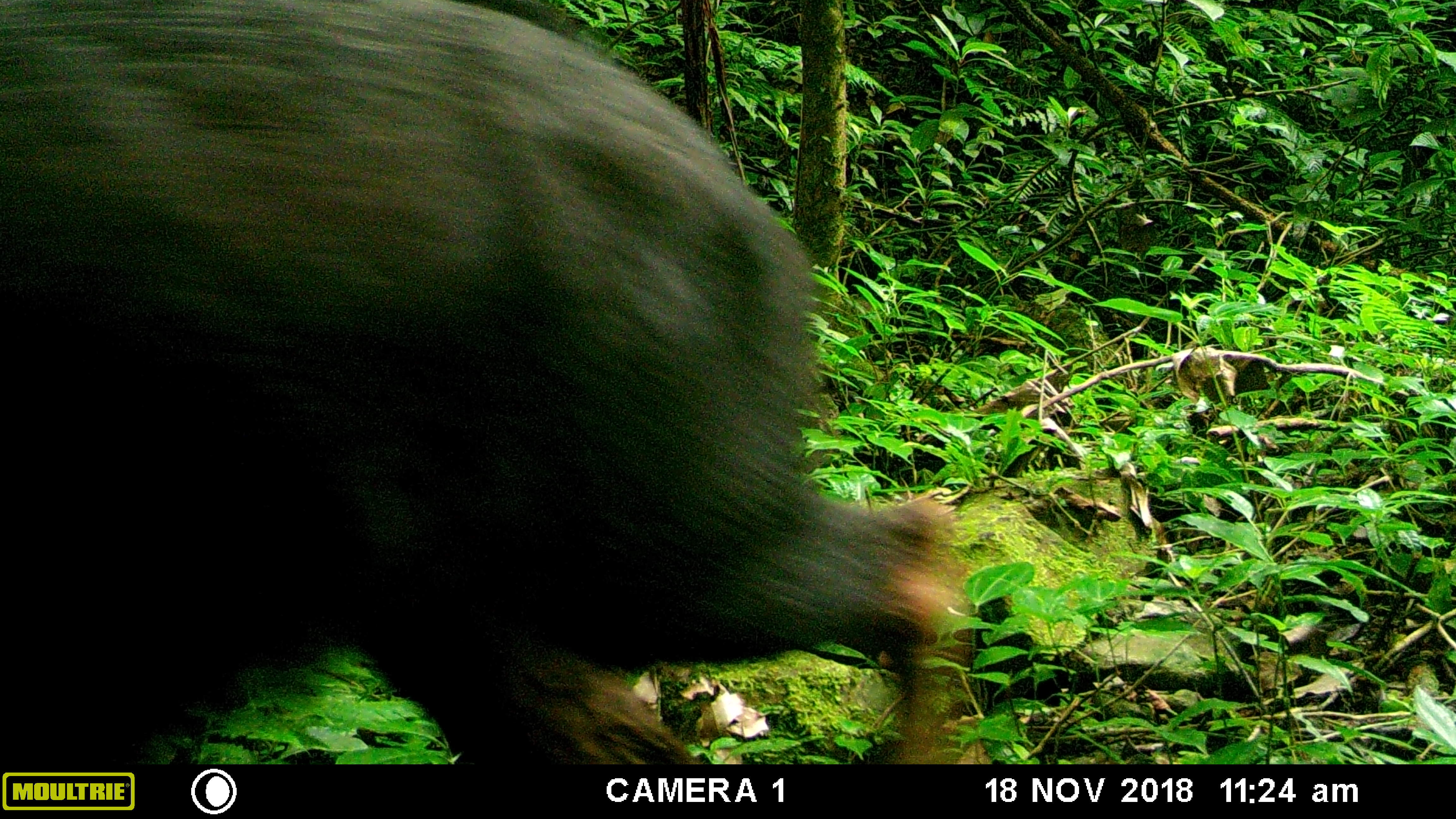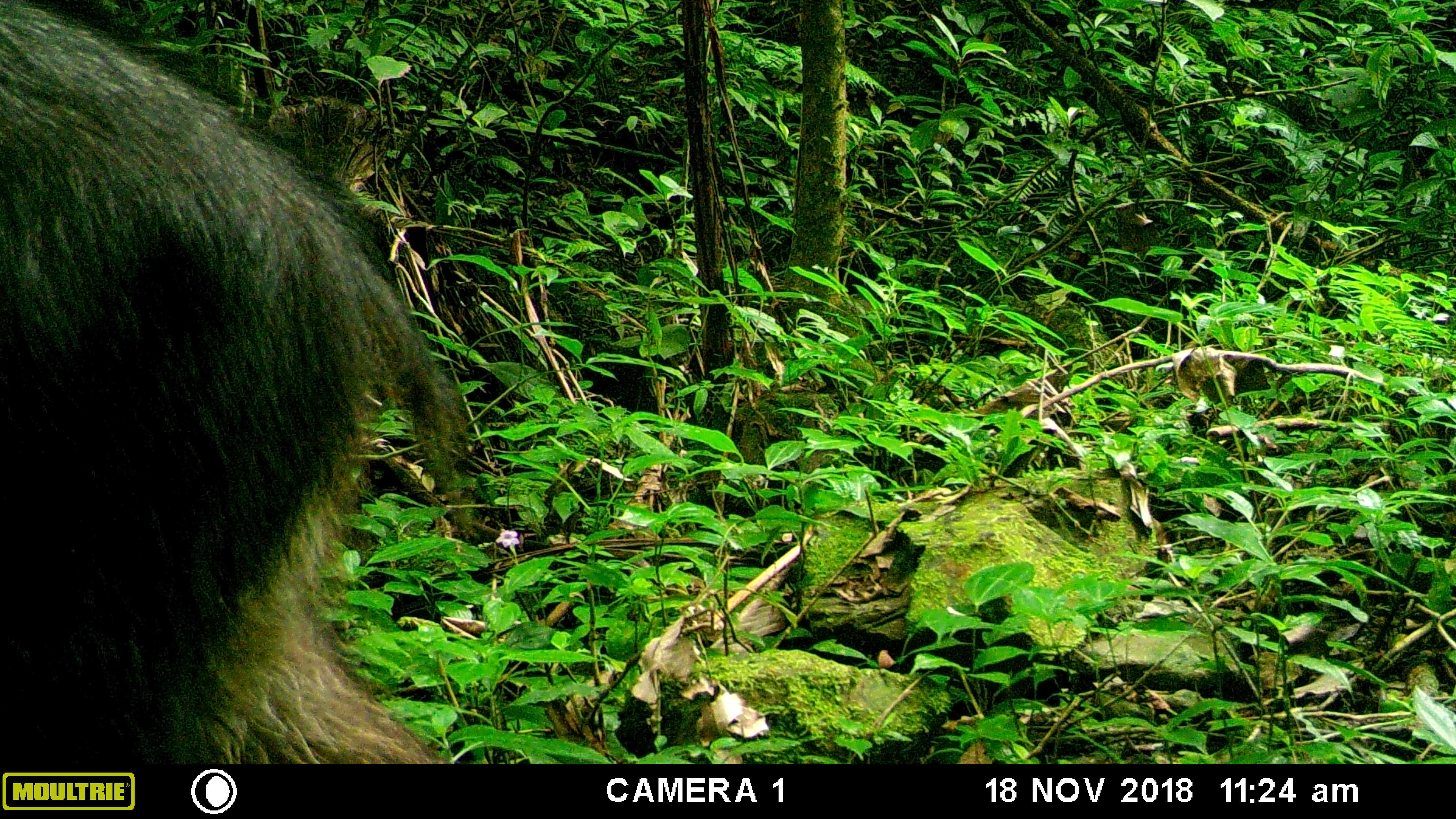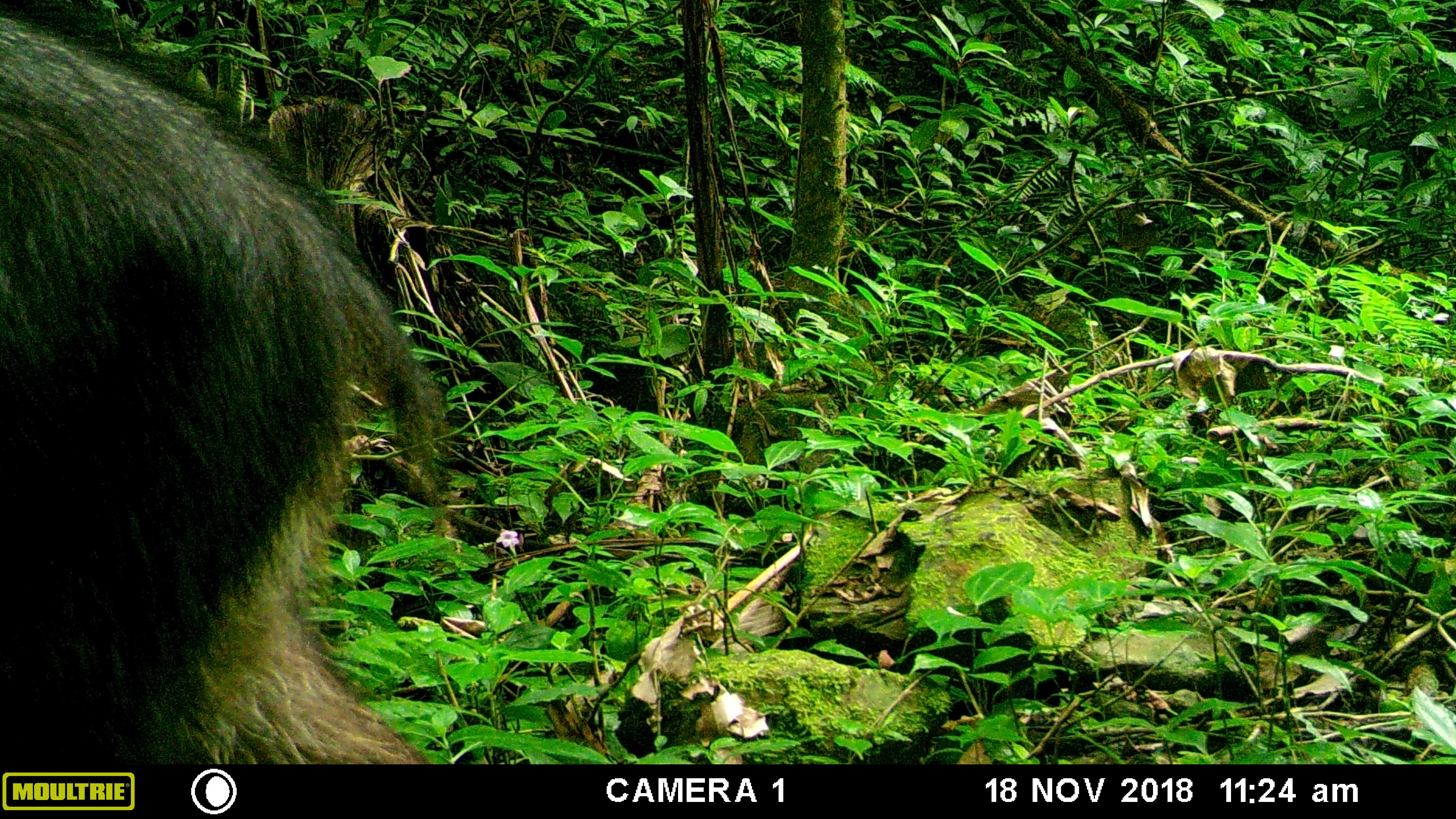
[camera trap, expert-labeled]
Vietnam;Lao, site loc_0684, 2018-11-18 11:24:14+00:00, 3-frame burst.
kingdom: Animalia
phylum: Chordata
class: Mammalia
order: Artiodactyla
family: Bovidae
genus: Capricornis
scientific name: Capricornis sumatraensis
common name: chinese serow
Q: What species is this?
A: Chinese serow (Capricornis sumatraensis).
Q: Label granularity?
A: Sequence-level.